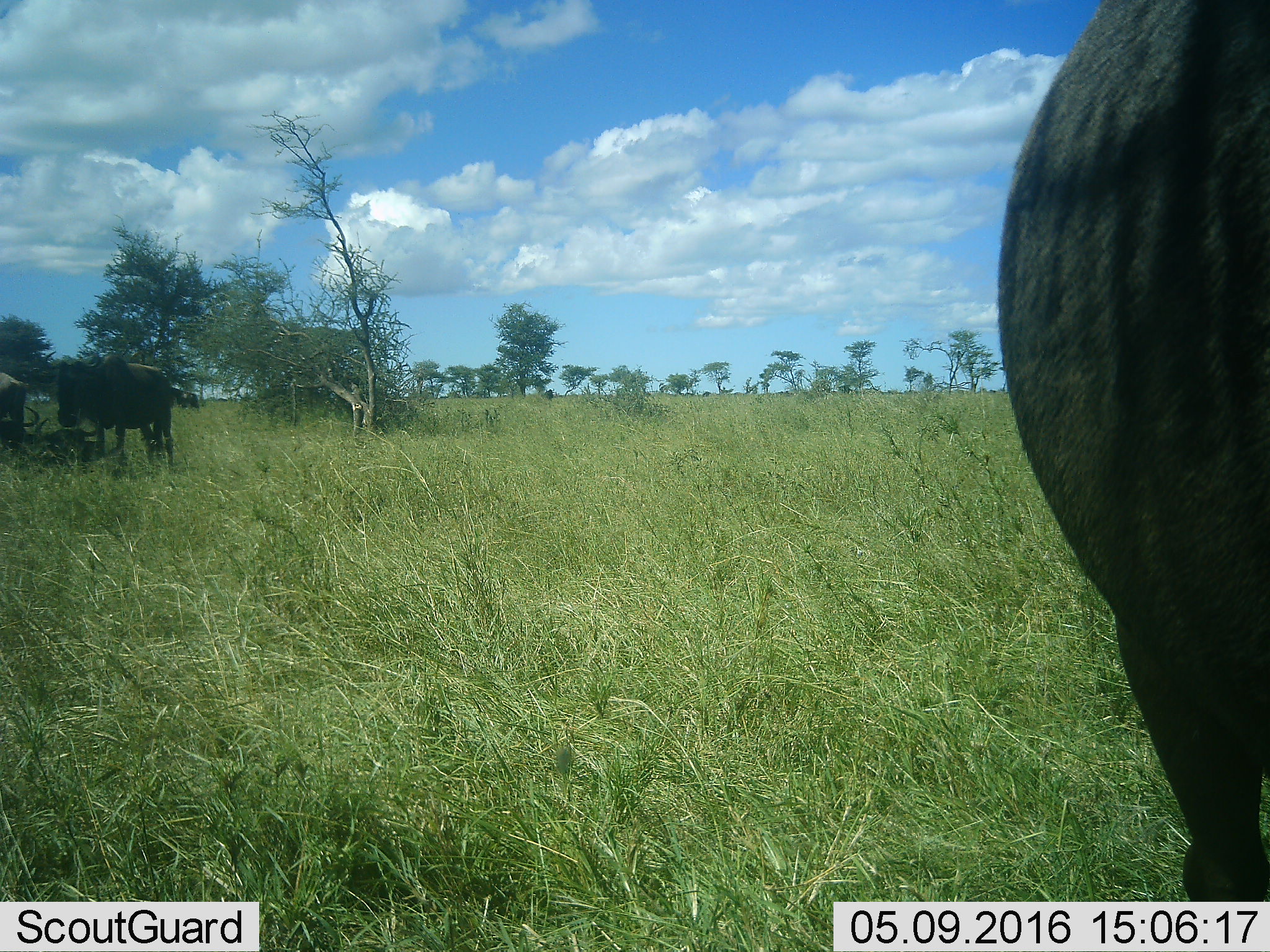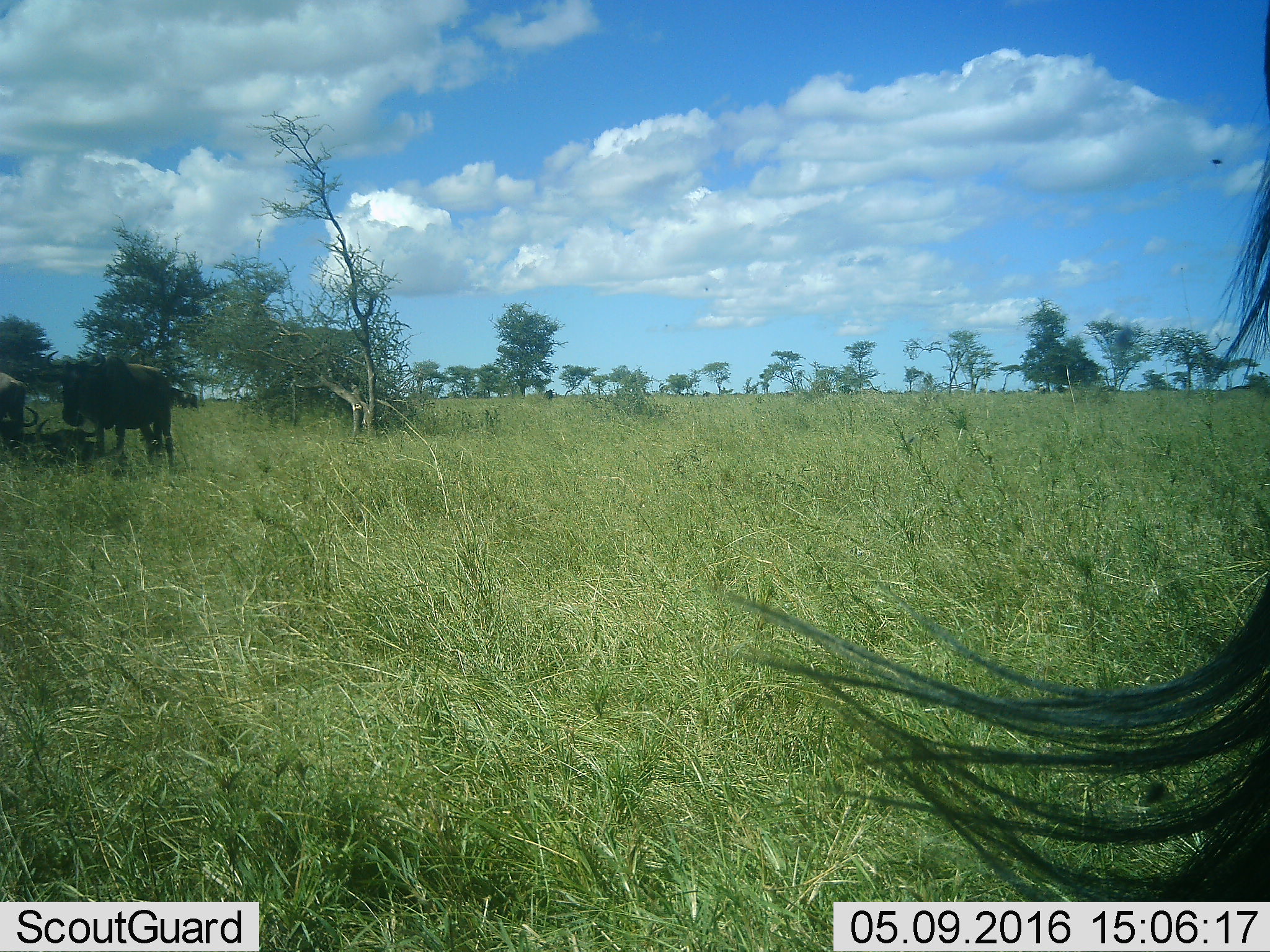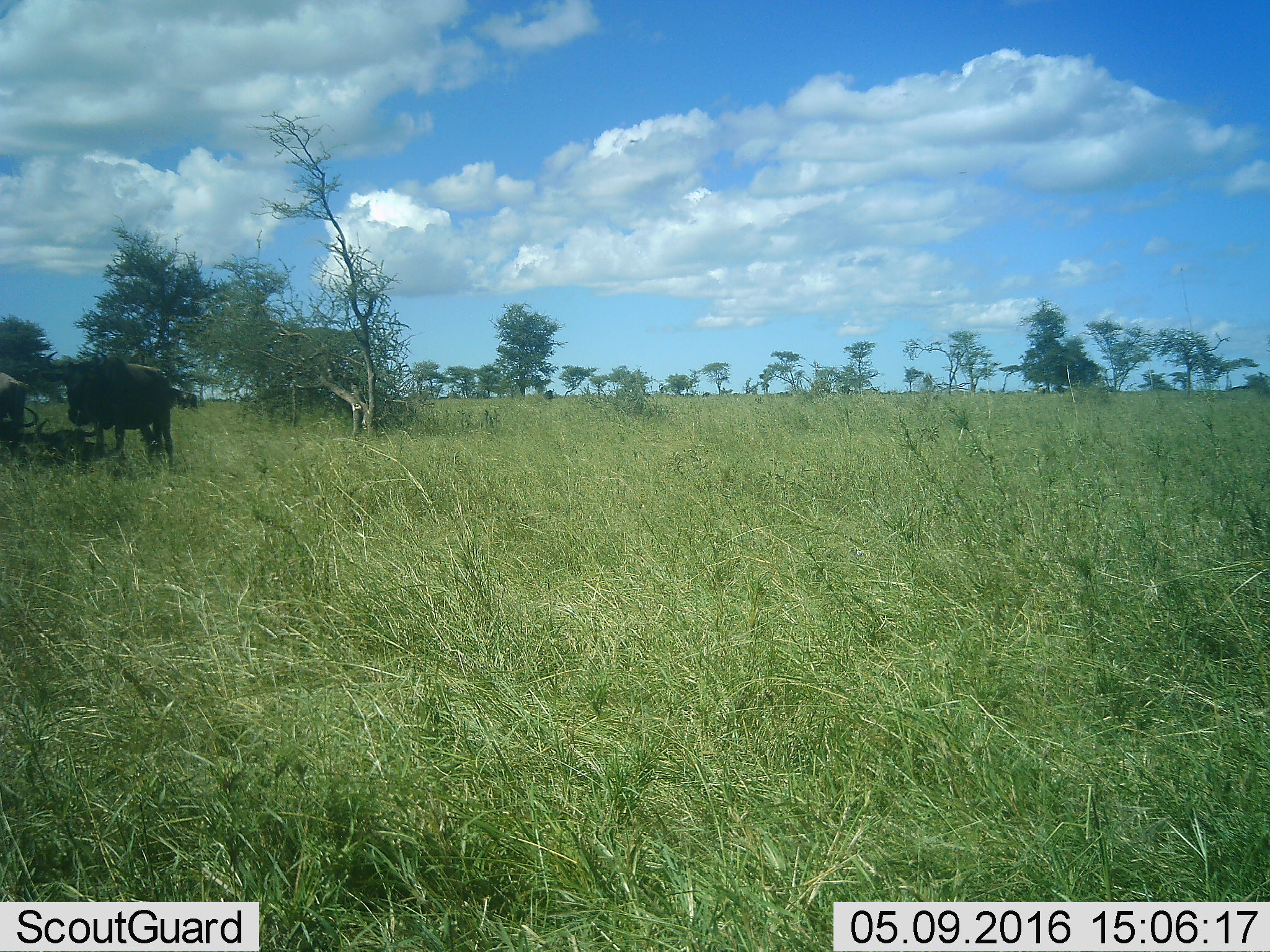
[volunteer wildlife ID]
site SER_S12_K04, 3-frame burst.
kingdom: Animalia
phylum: Chordata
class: Mammalia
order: Artiodactyla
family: Bovidae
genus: Connochaetes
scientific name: Connochaetes taurinus taurinus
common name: blue wildebeest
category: wildebeestblue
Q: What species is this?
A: Wildebeestblue (blue wildebeest) (Connochaetes taurinus taurinus).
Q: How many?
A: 3.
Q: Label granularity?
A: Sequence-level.